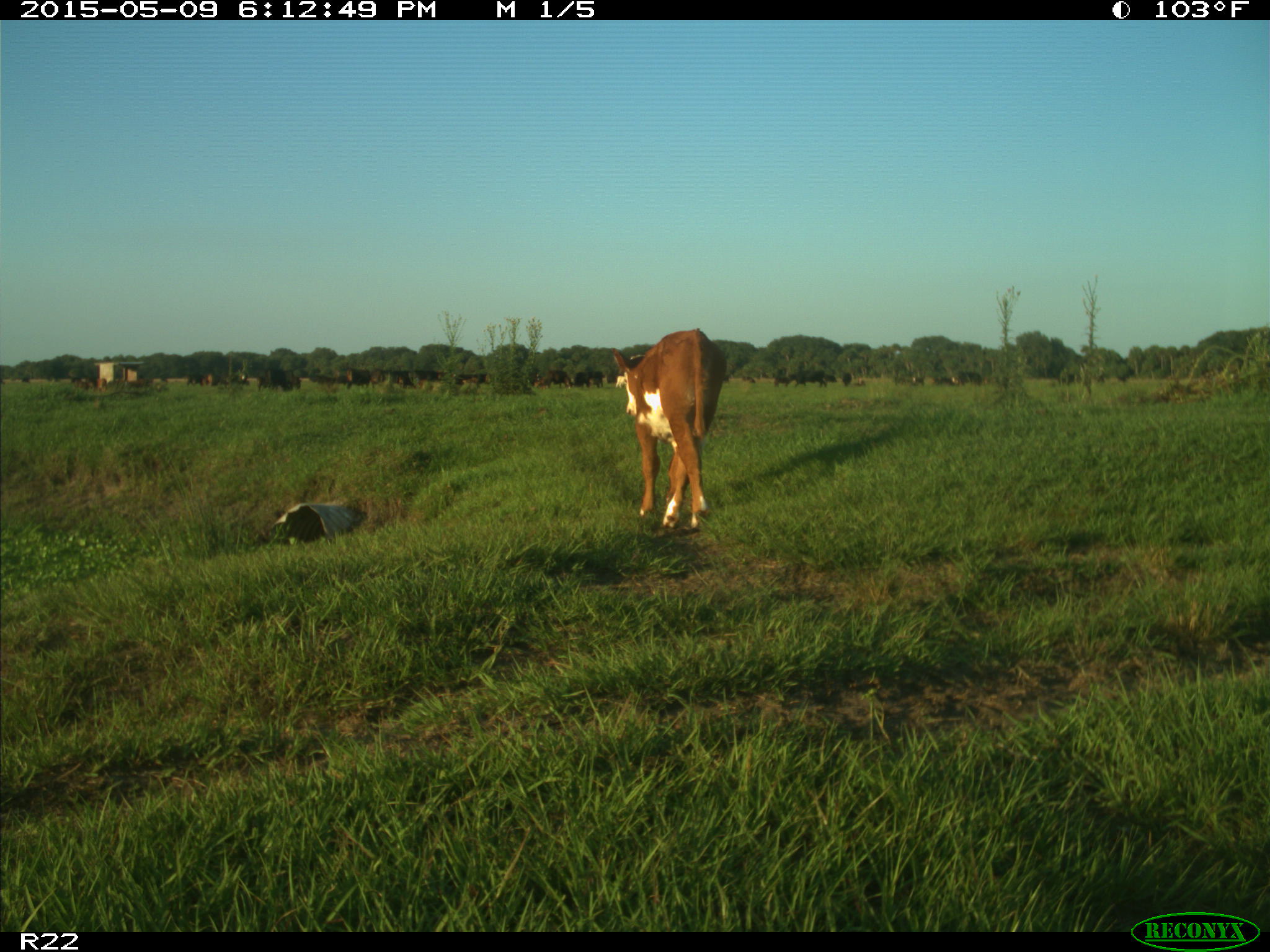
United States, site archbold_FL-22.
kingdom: Animalia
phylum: Chordata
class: Mammalia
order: Artiodactyla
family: Bovidae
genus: Bos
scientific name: Bos taurus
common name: domestic cow